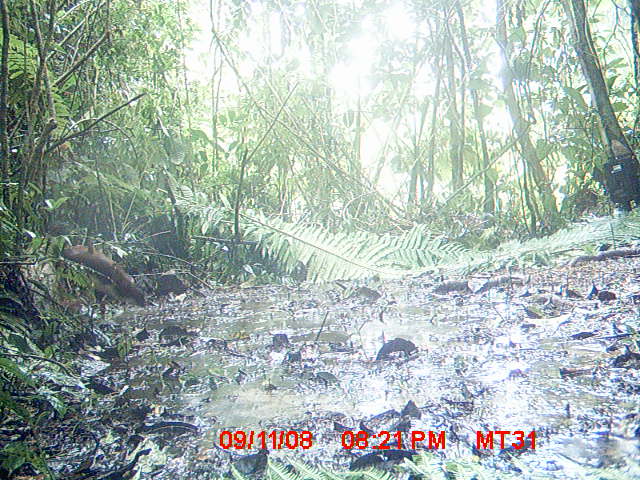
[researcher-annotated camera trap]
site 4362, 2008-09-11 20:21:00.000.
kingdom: Animalia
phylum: Chordata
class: Aves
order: Pelecaniformes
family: Threskiornithidae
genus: Lophotibis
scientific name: Lophotibis cristata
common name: madagascan ibis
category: lophotibis cristataa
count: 1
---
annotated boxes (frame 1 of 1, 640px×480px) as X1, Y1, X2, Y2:
lophotibis cristataa: 61, 236, 145, 298